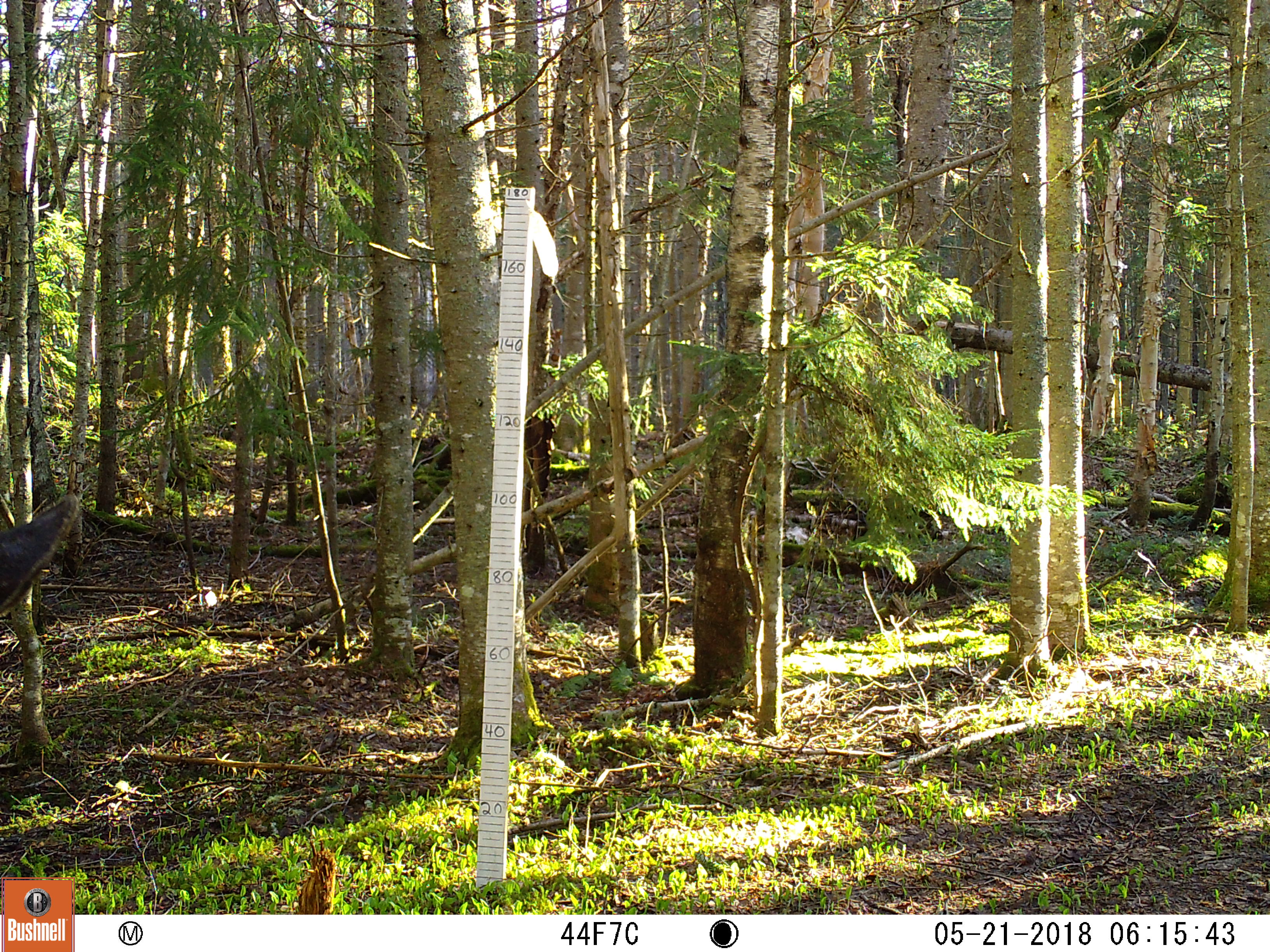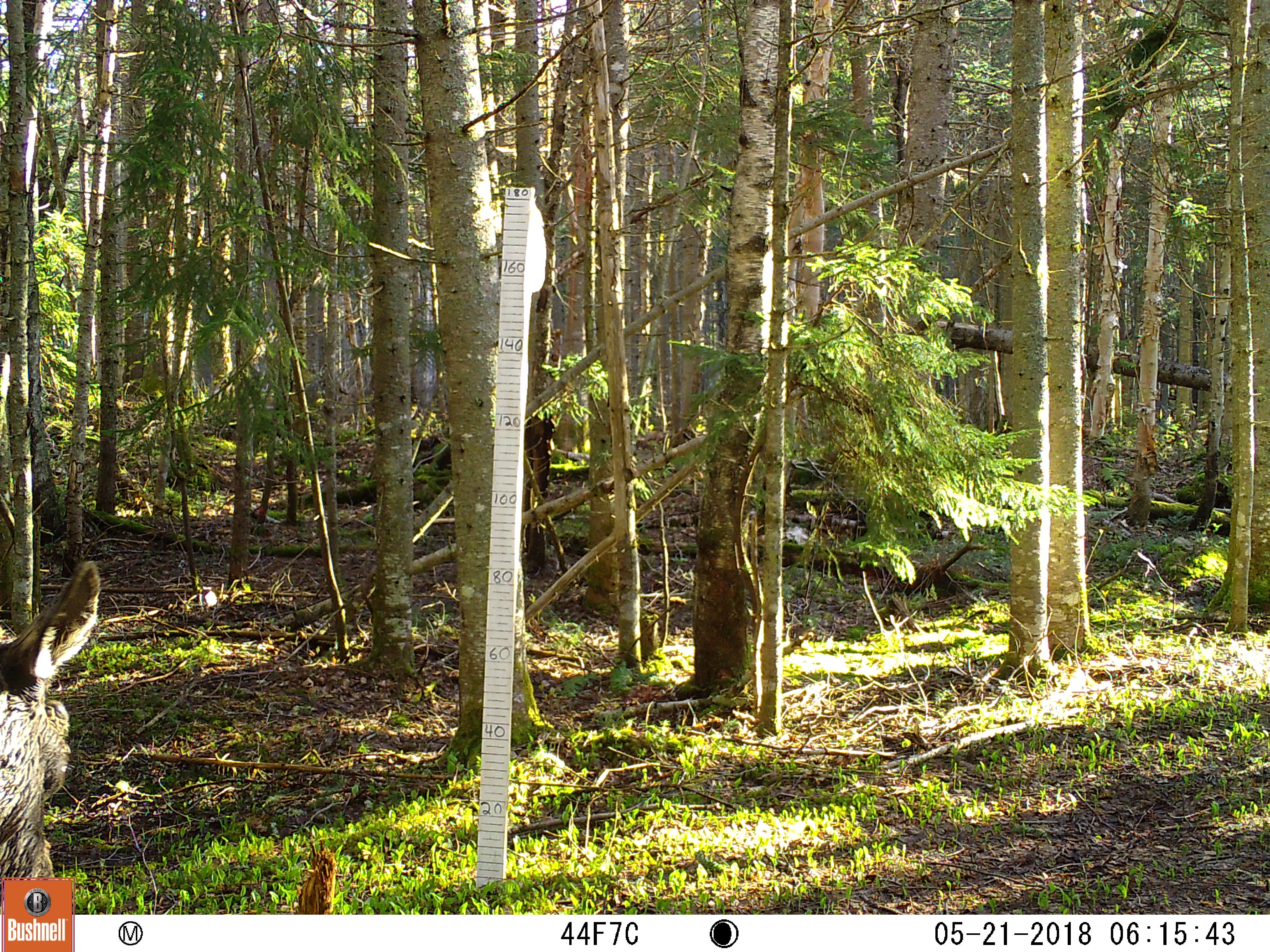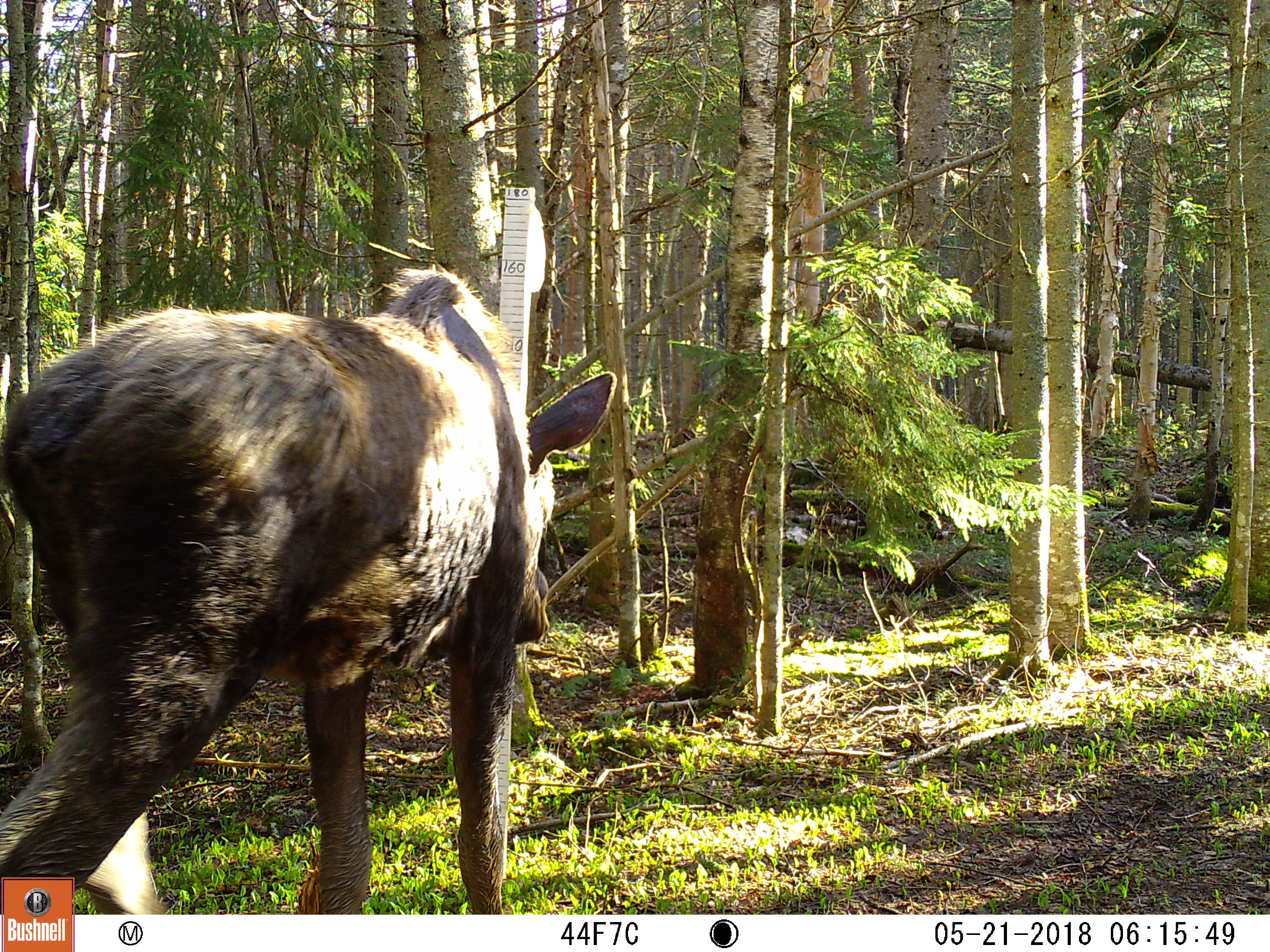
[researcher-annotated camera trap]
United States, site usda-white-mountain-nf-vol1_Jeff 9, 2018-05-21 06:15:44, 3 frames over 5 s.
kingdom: Animalia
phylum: Chordata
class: Mammalia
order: Artiodactyla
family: Cervidae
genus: Alces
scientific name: Alces alces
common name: moose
Moose (Alces alces).